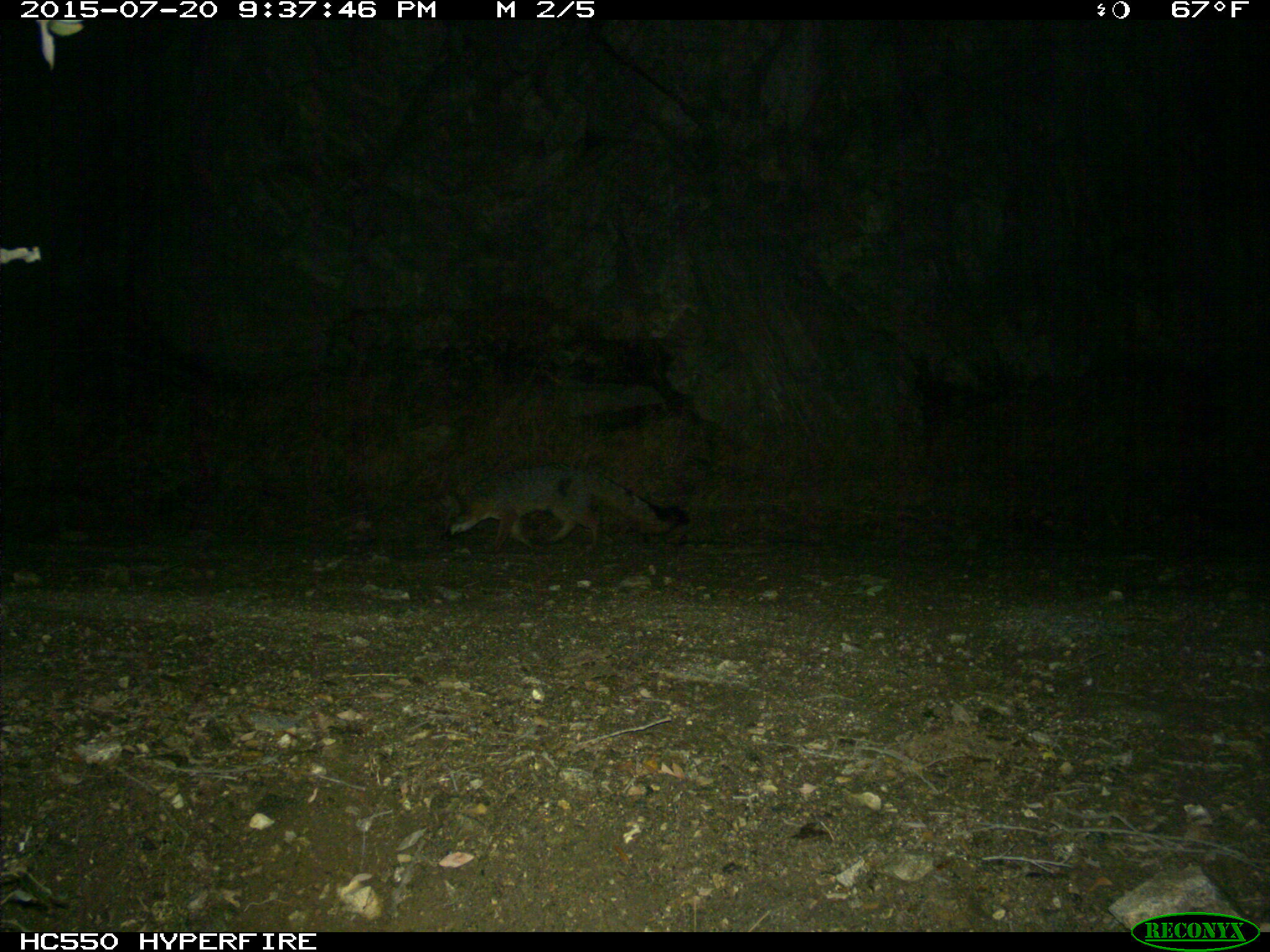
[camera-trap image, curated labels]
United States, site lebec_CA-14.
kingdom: Animalia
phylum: Chordata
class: Mammalia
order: Carnivora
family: Canidae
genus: Urocyon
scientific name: Urocyon cinereoargenteus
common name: gray fox